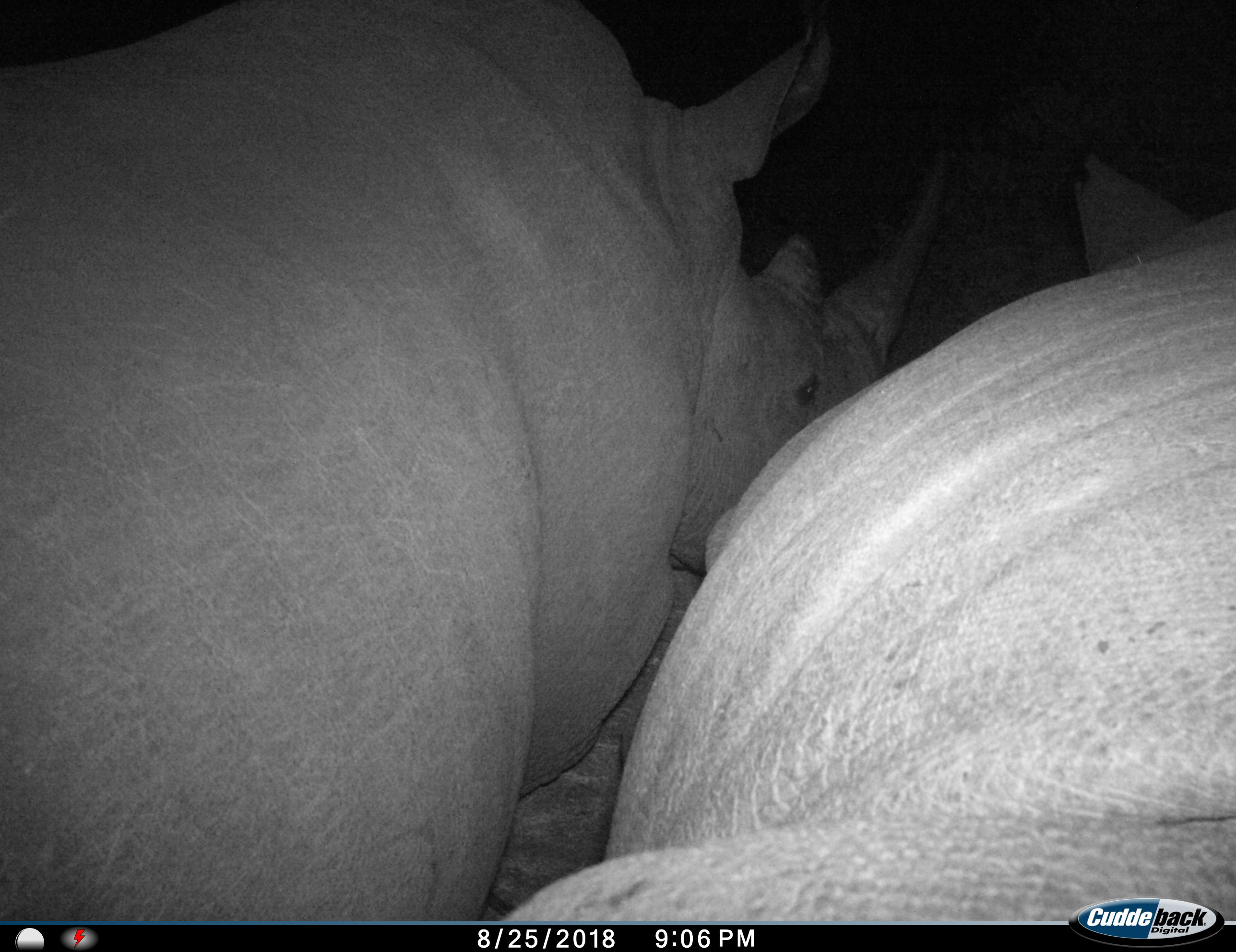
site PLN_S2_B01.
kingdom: Animalia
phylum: Chordata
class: Mammalia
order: Perissodactyla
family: Rhinocerotidae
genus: Ceratotherium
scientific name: Ceratotherium simum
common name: white rhinoceros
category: rhinoceroswhite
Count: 2.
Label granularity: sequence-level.